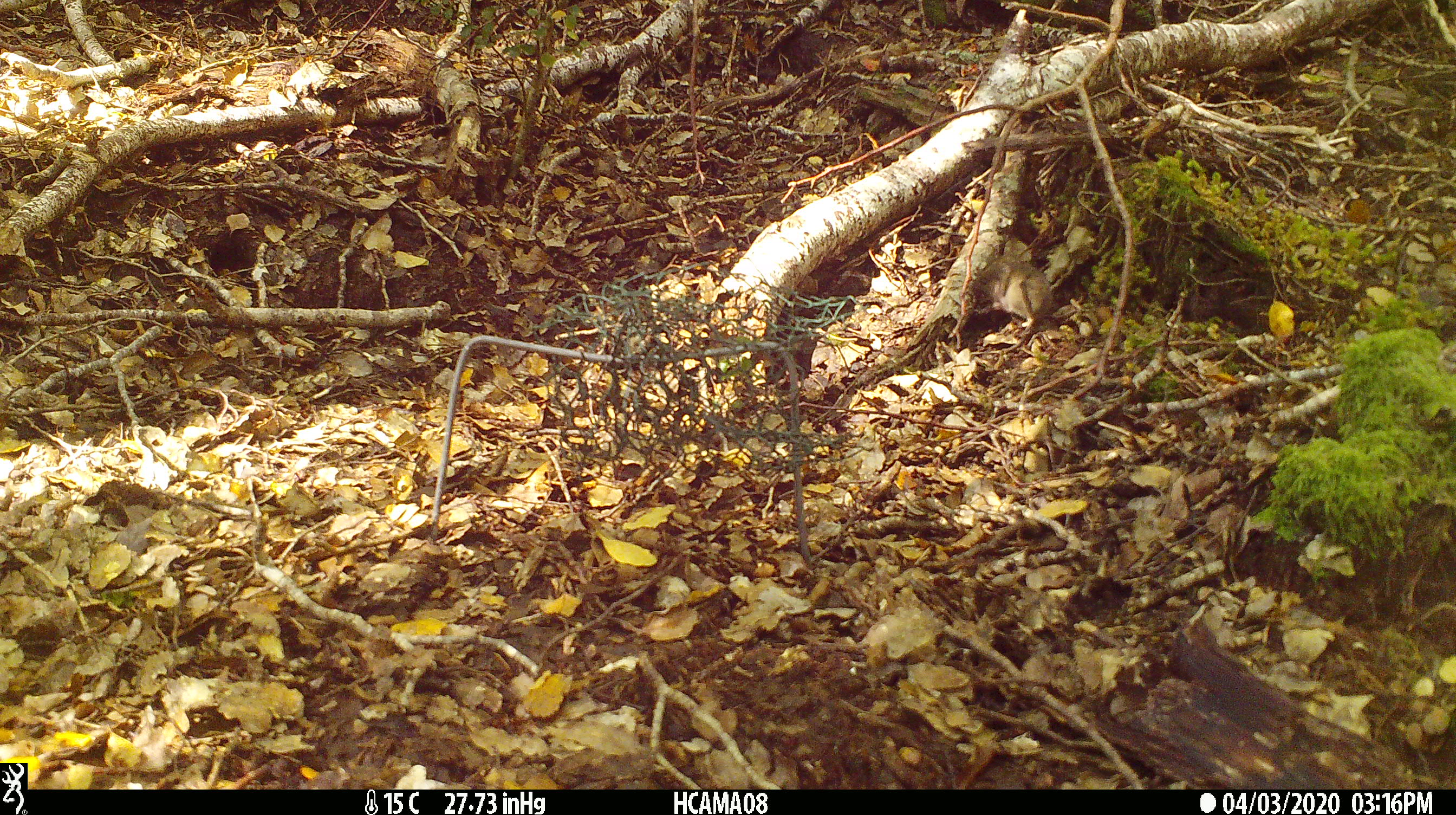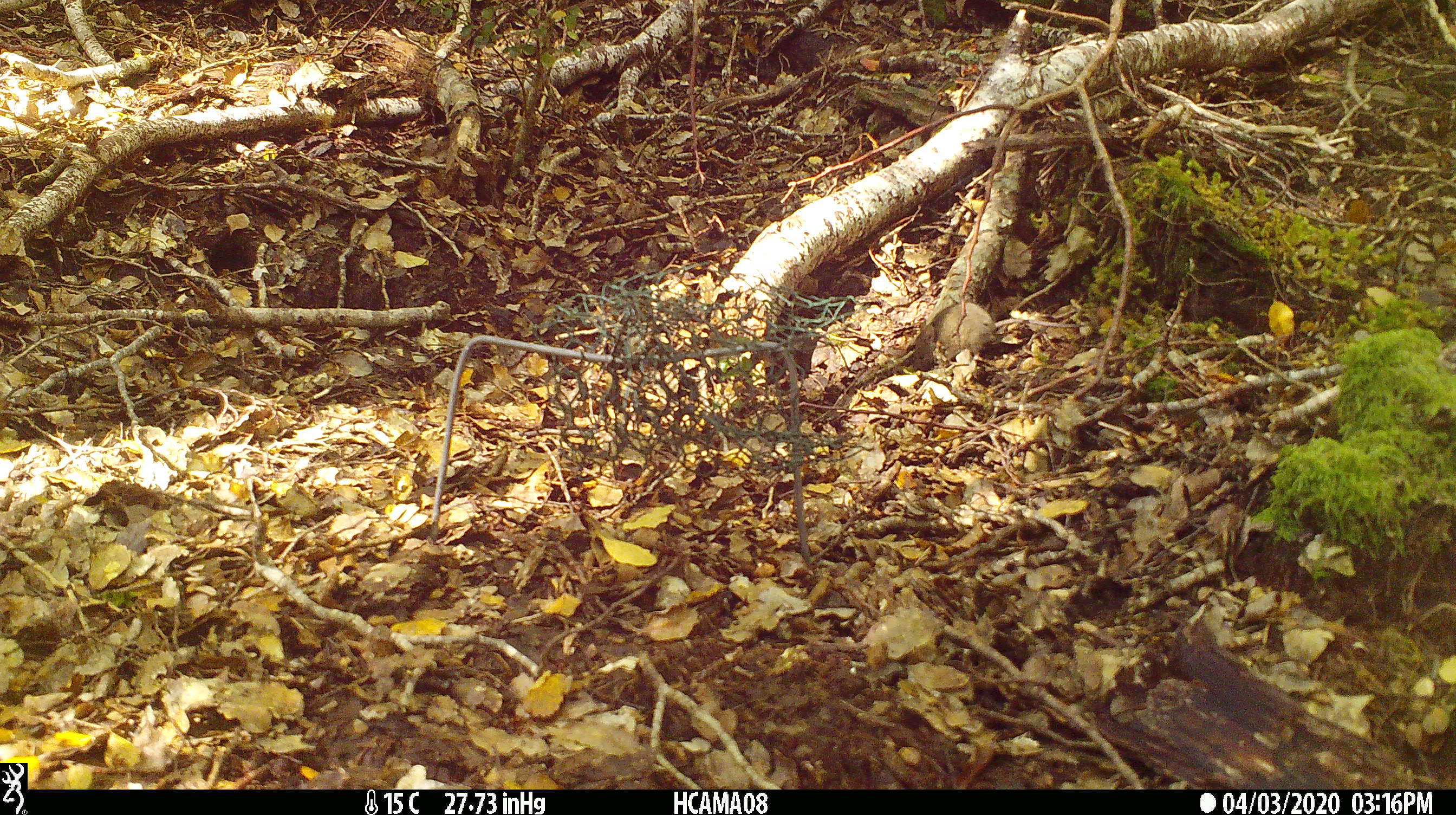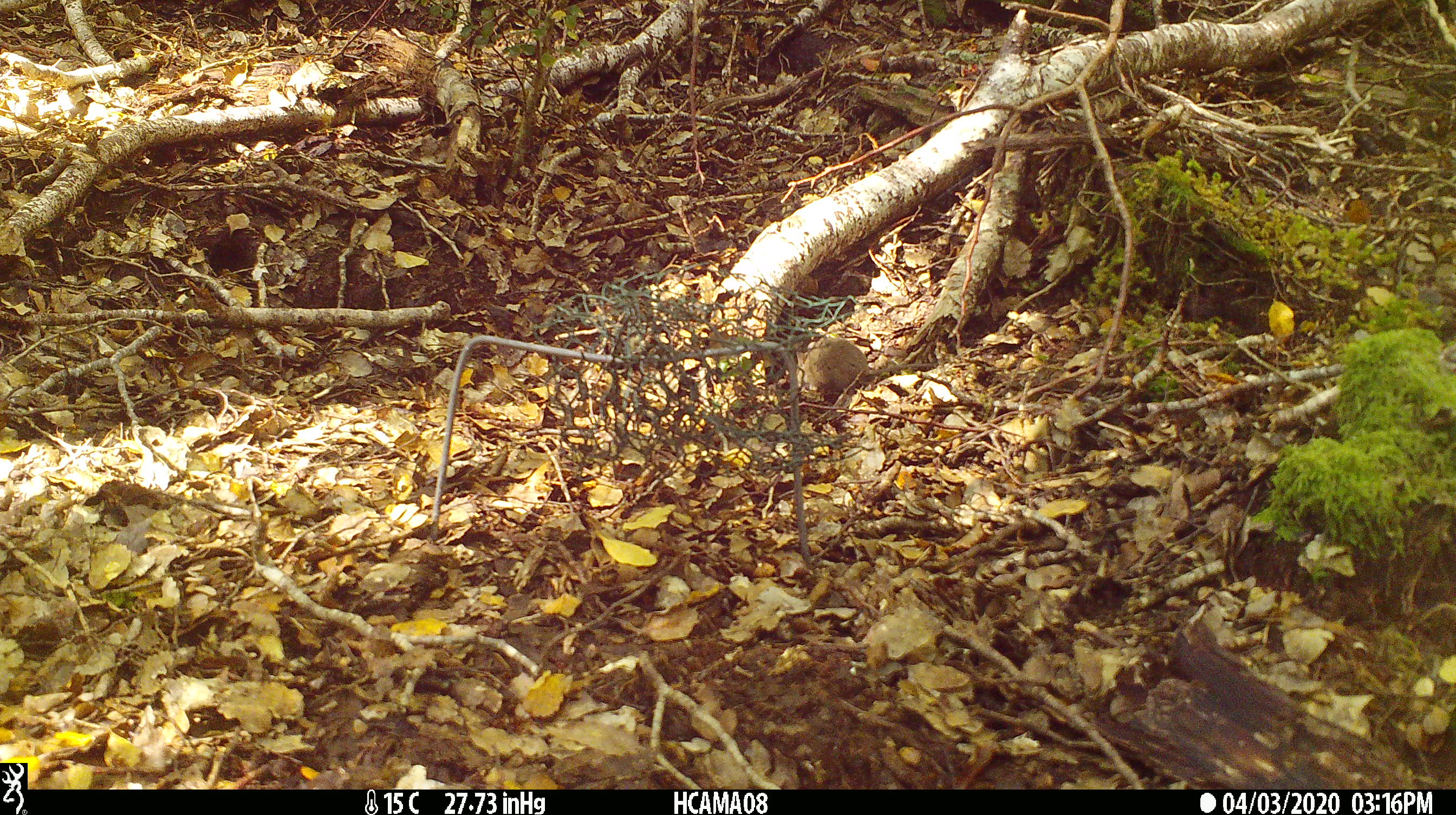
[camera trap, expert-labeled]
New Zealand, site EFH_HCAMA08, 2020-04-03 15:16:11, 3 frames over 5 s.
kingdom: Animalia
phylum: Chordata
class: Mammalia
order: Rodentia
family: Muridae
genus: Mus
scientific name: Mus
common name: mouse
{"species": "mouse (Mus)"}